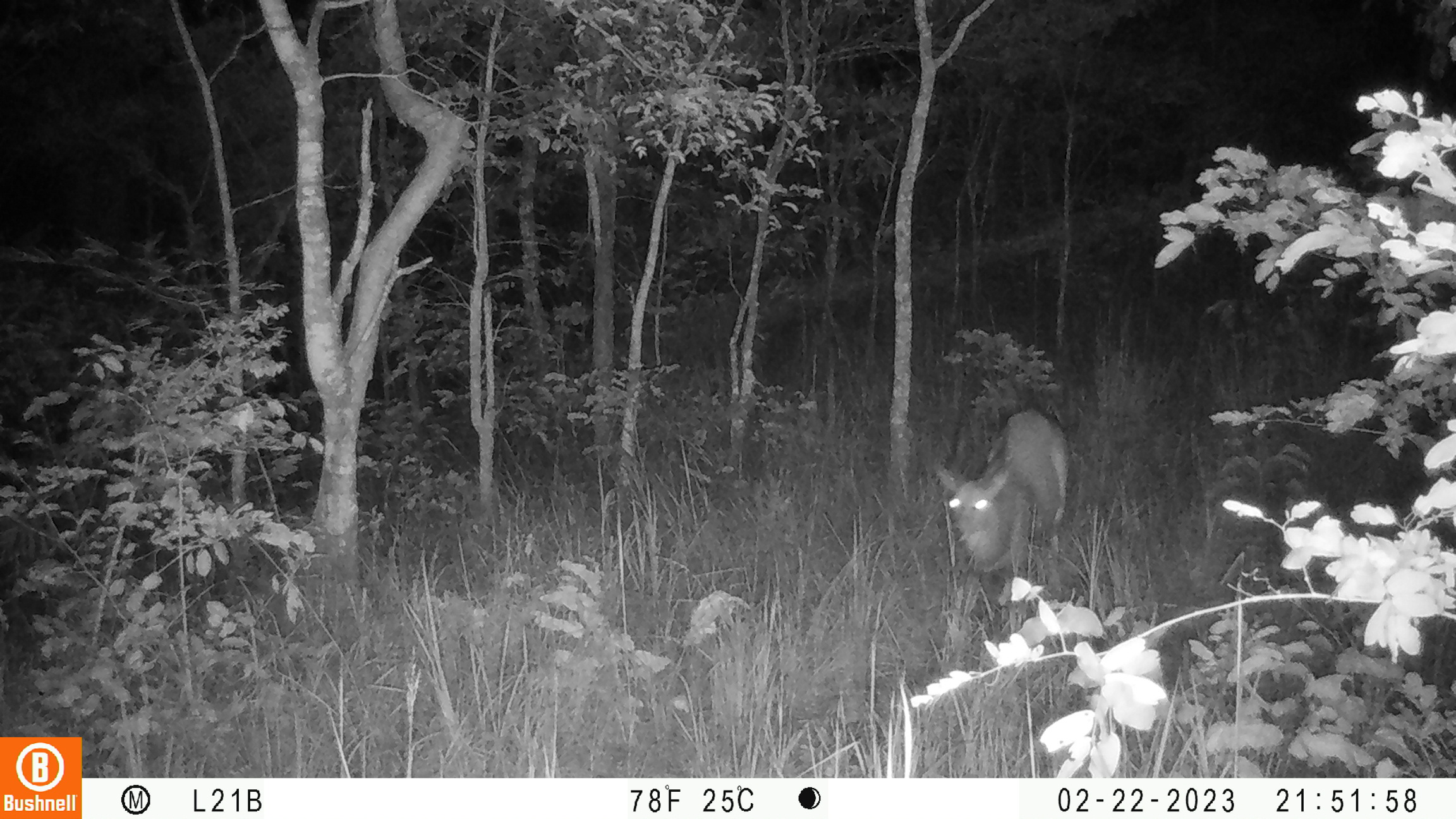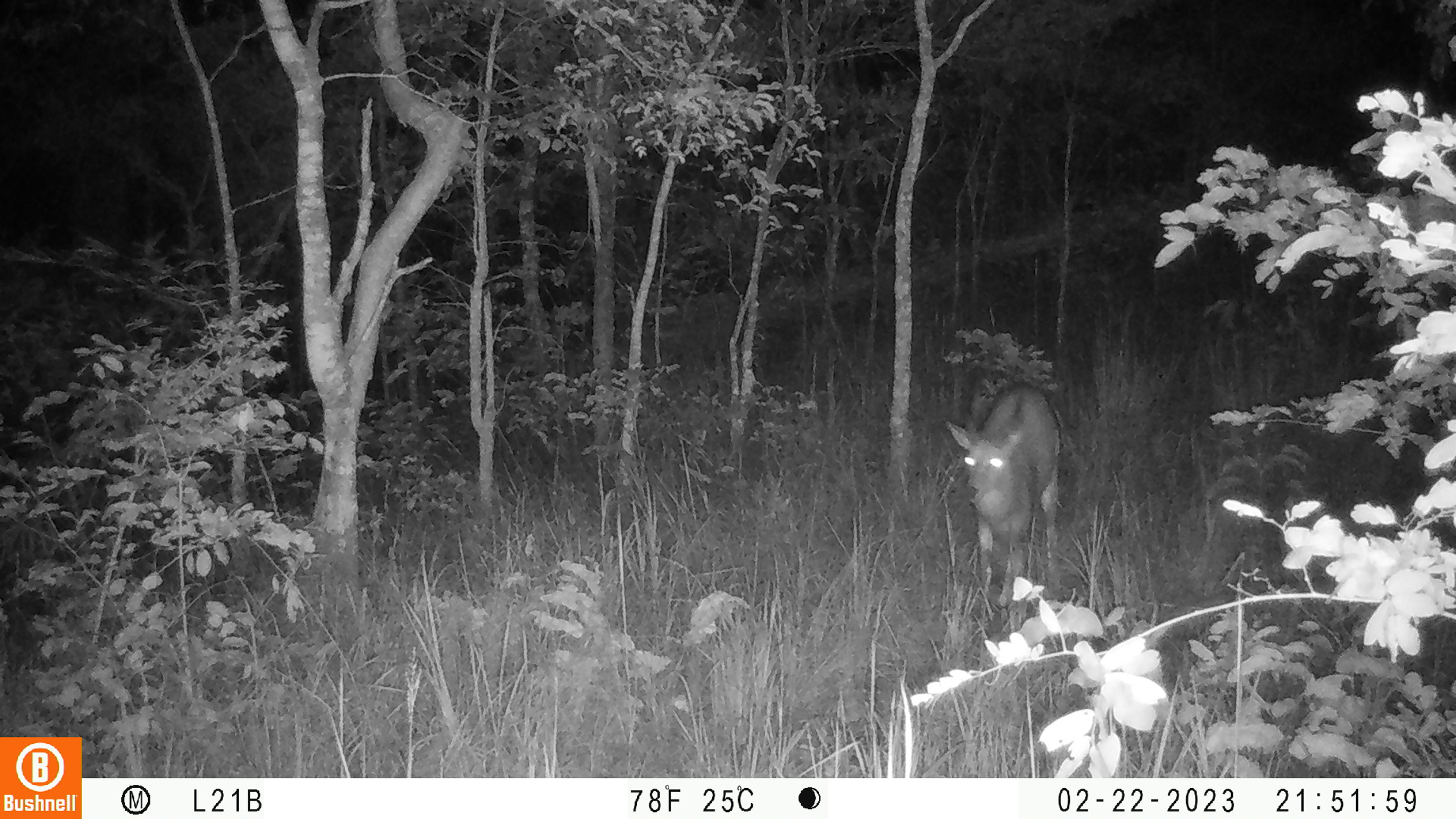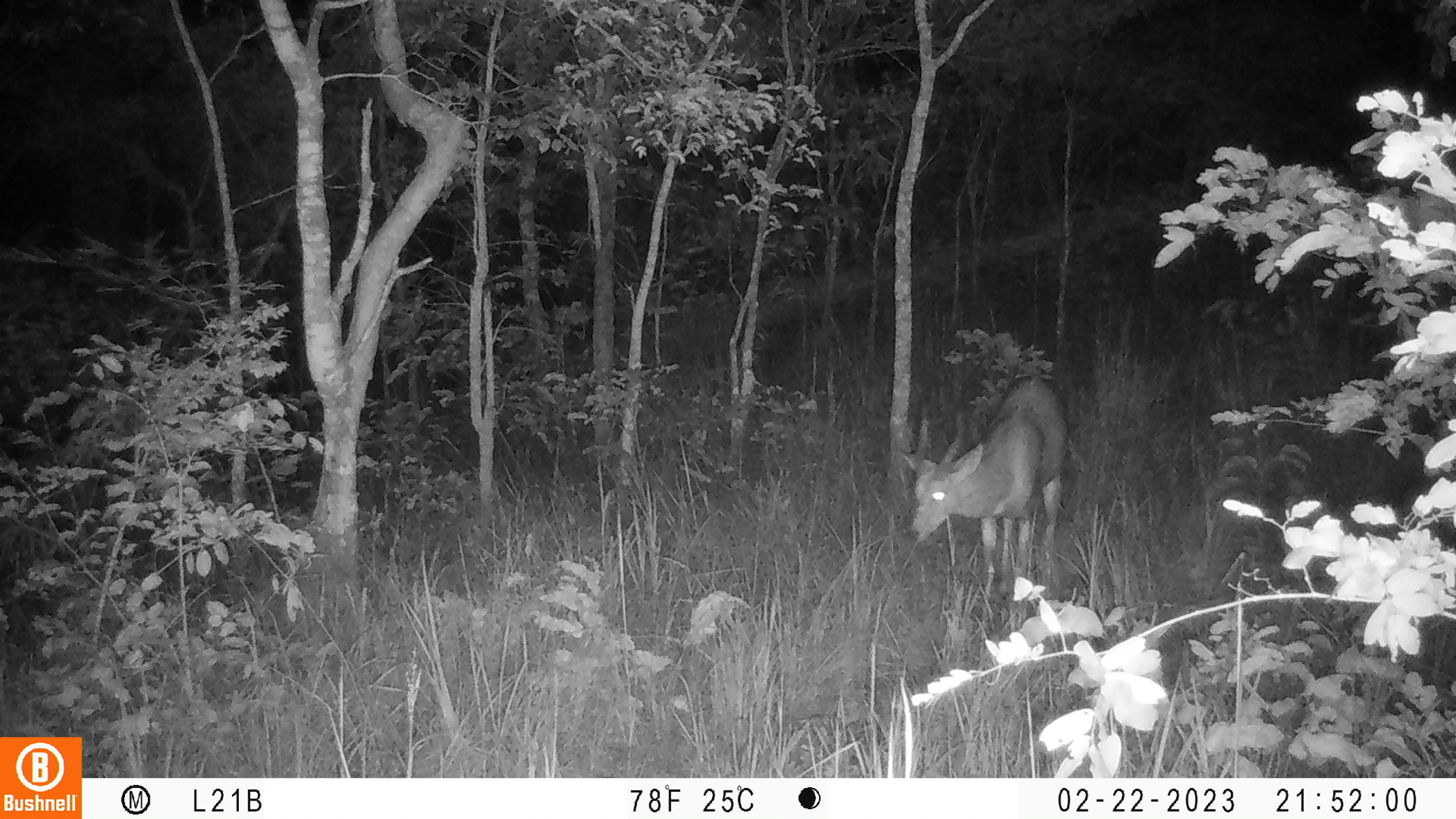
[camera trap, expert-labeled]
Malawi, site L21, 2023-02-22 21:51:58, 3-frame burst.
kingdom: Animalia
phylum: Chordata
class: Mammalia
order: Artiodactyla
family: Bovidae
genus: Tragelaphus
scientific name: Tragelaphus sylvaticus sylvaticus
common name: cape bushbuck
Cape bushbuck (Tragelaphus sylvaticus sylvaticus), count 1.